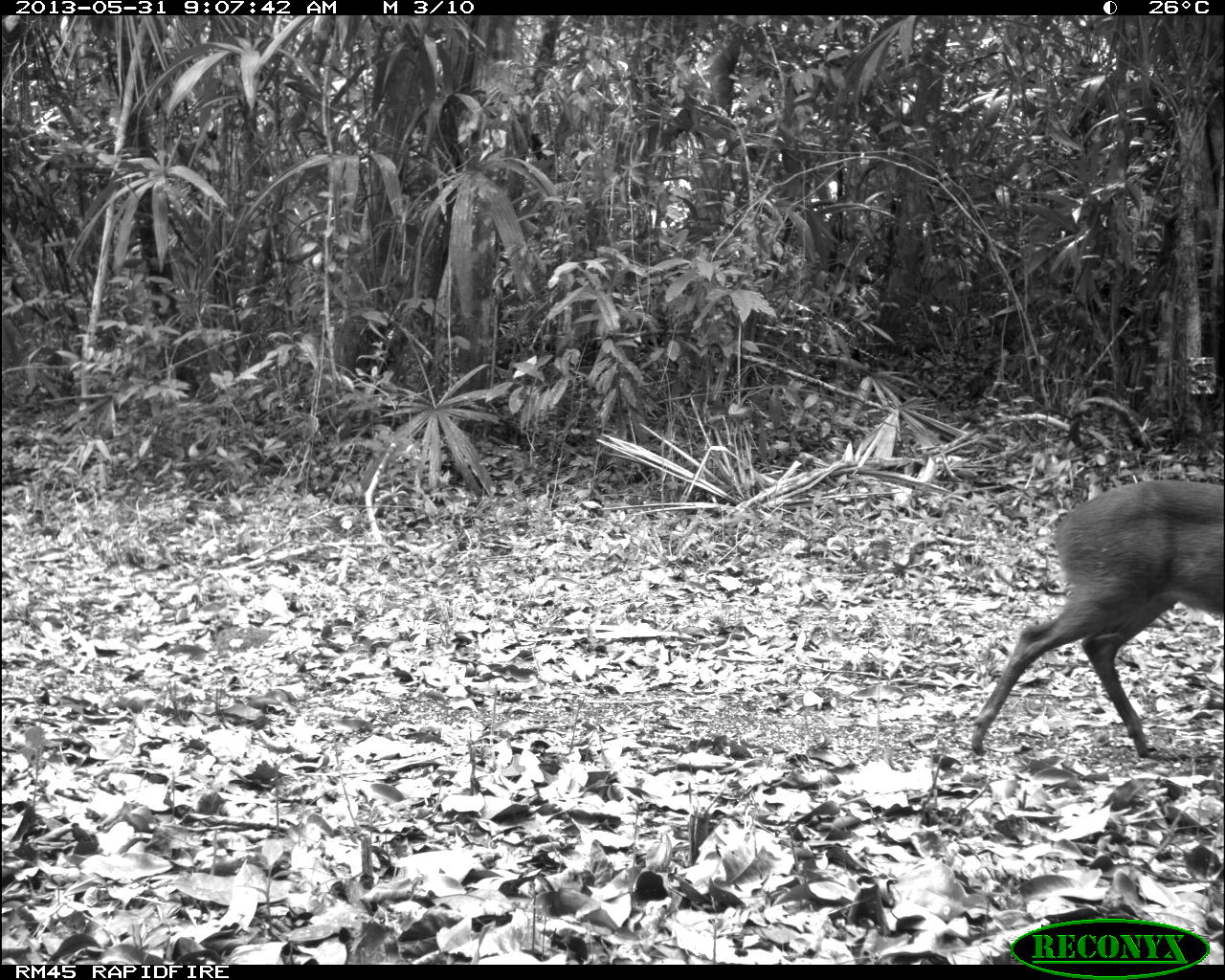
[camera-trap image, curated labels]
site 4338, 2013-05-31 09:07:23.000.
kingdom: Animalia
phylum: Chordata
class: Mammalia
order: Artiodactyla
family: Cervidae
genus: Mazama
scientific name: Mazama temama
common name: central american red brocket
Mazama temama (central american red brocket), count 1, sex female.